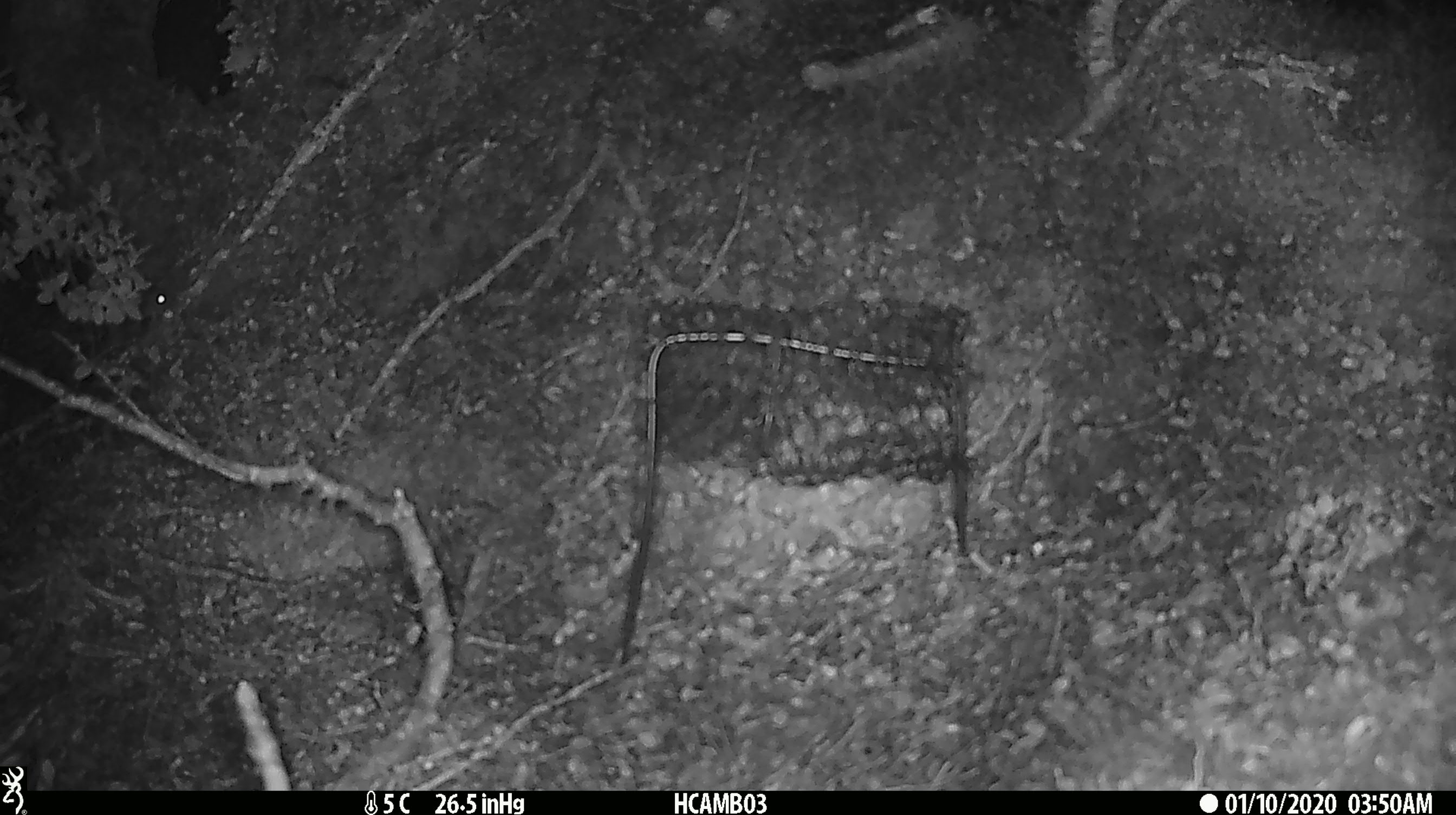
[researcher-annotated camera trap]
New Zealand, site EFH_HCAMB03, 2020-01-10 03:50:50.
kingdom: Animalia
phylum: Chordata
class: Mammalia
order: Rodentia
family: Muridae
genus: Mus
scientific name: Mus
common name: mouse